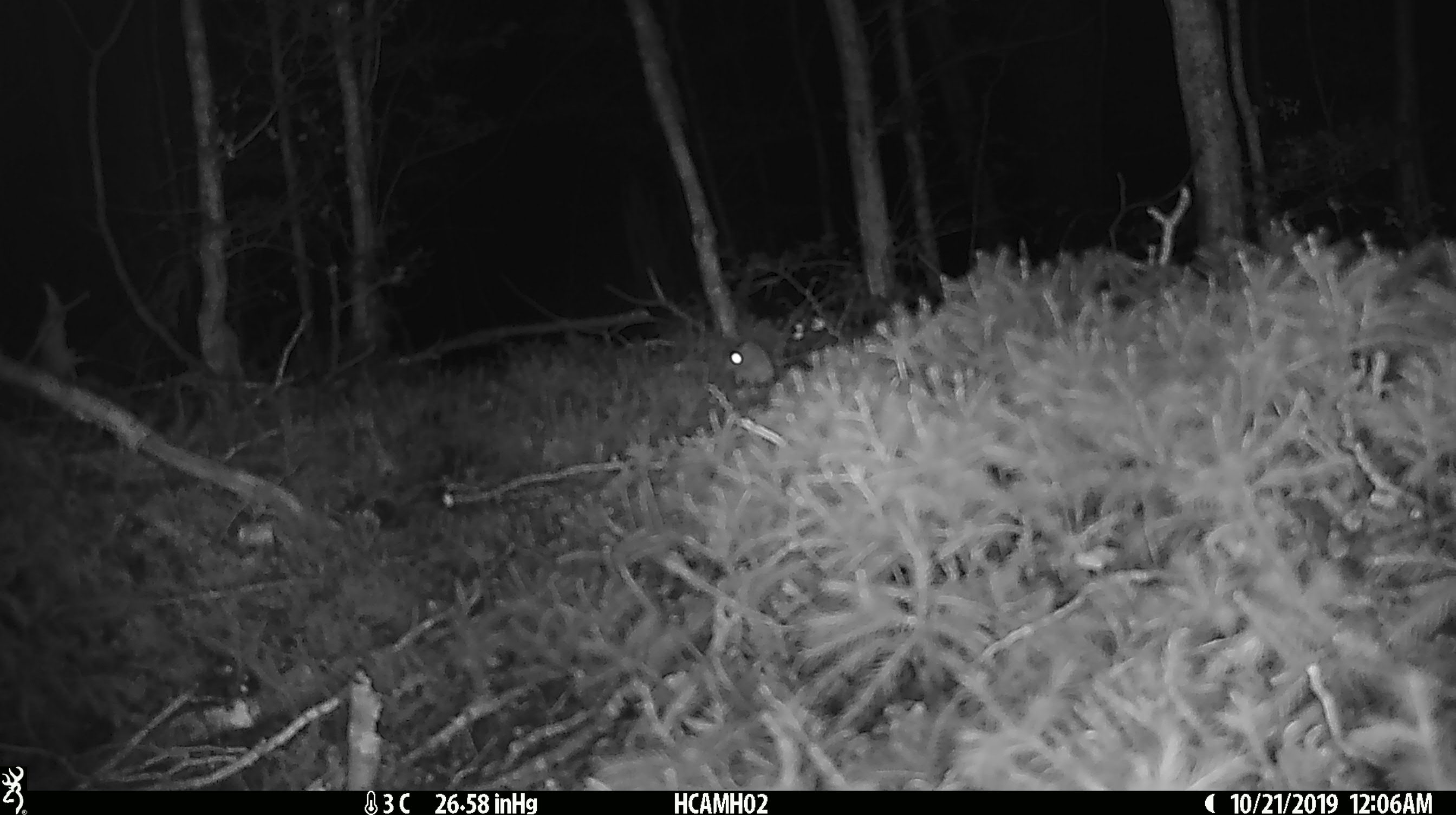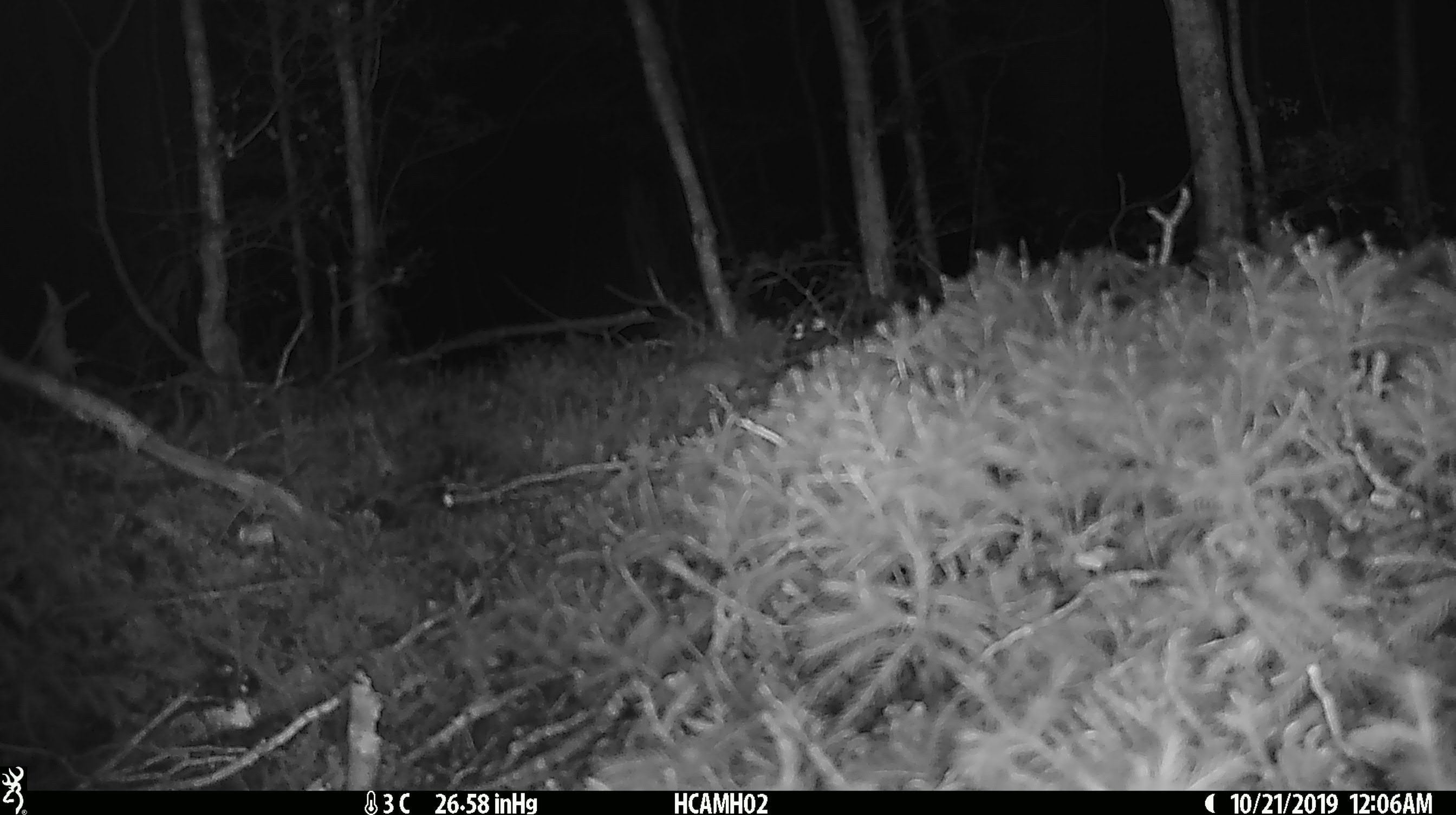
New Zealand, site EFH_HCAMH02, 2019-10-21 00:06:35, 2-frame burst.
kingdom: Animalia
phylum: Chordata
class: Mammalia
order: Rodentia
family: Muridae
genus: Mus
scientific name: Mus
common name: mouse